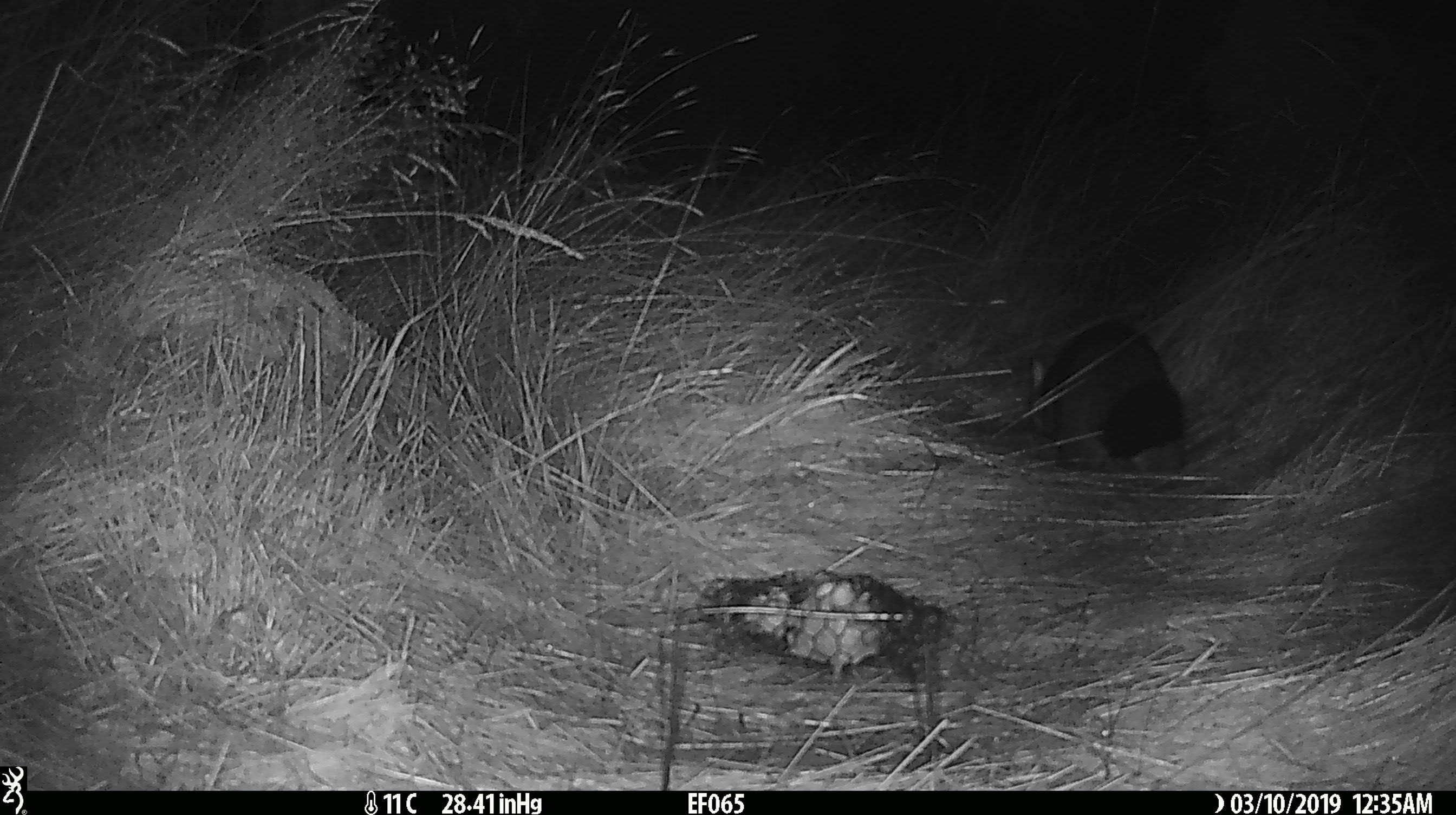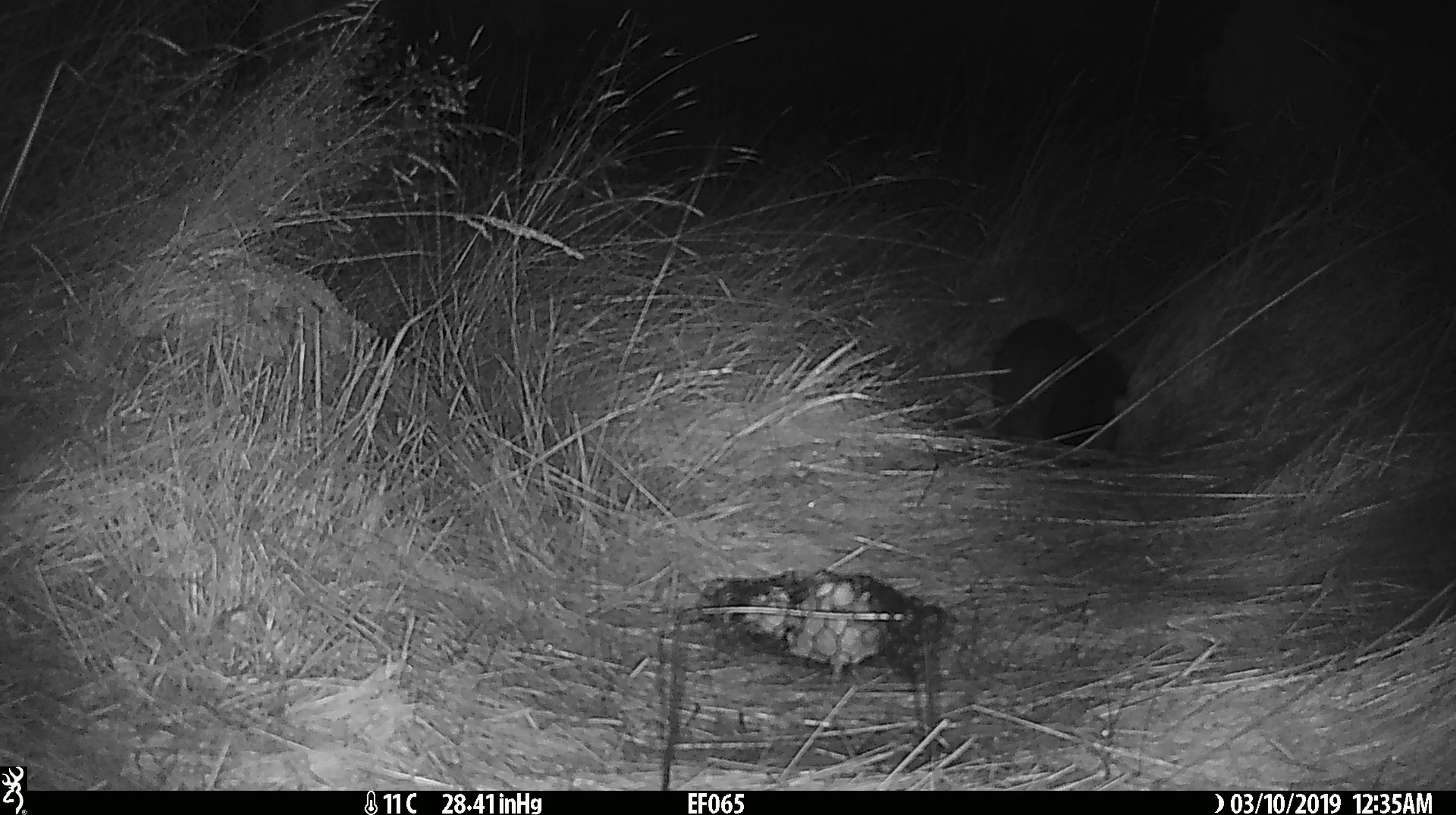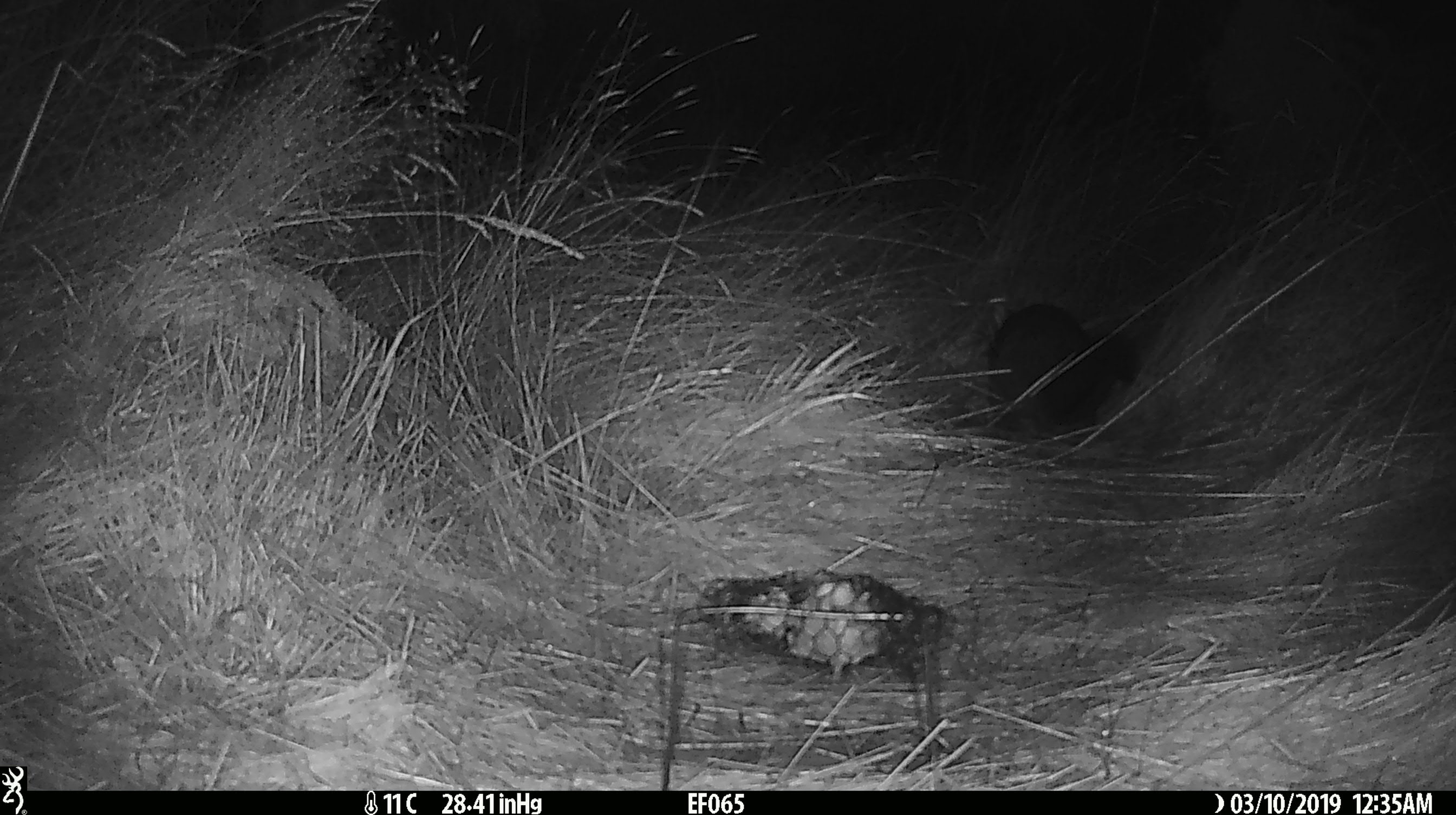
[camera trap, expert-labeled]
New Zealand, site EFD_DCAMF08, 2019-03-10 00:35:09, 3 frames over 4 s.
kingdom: Animalia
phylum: Chordata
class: Mammalia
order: Diprotodontia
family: Phalangeridae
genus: Trichosurus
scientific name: Trichosurus vulpecula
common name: common brushtail possum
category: possum